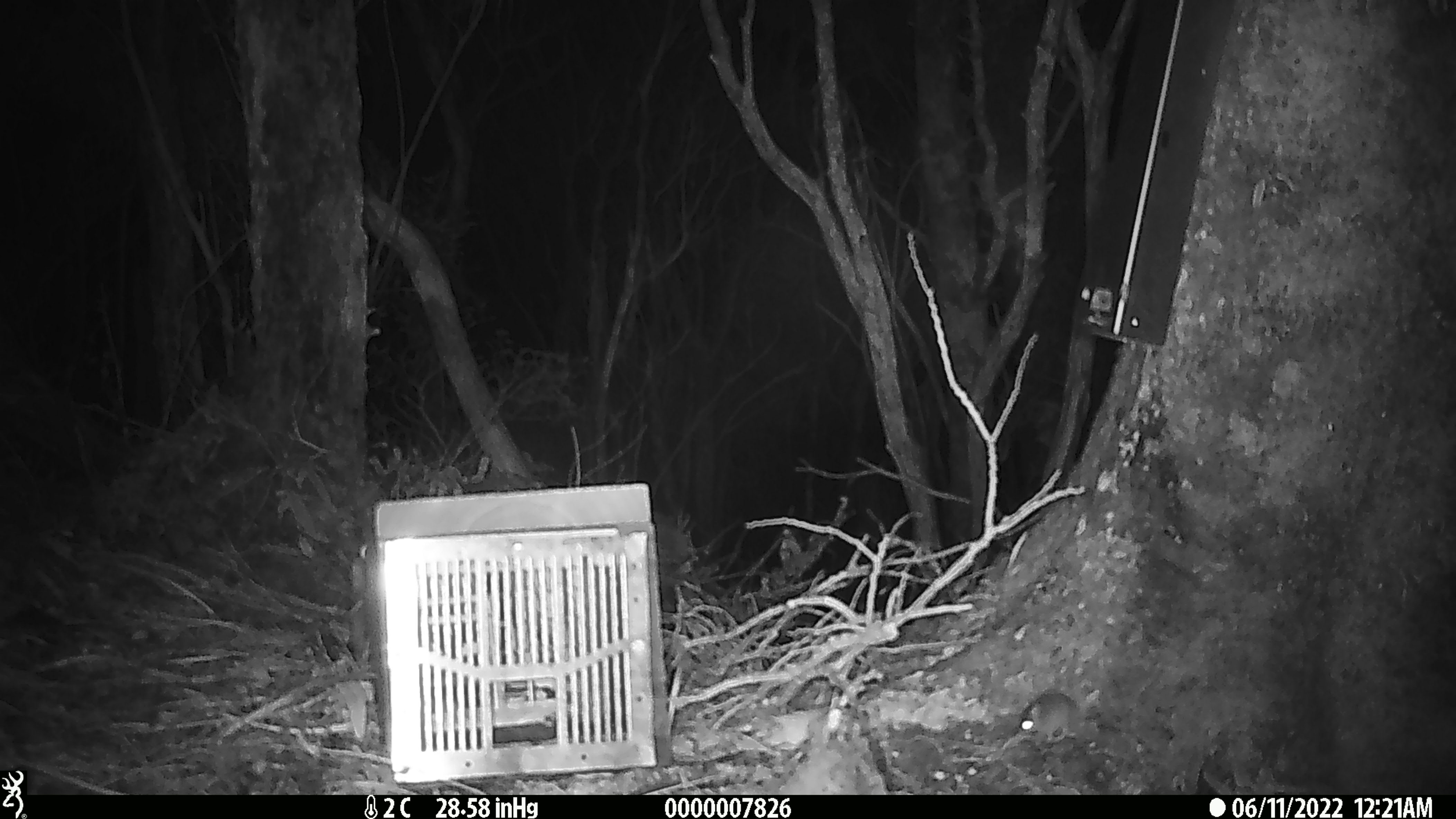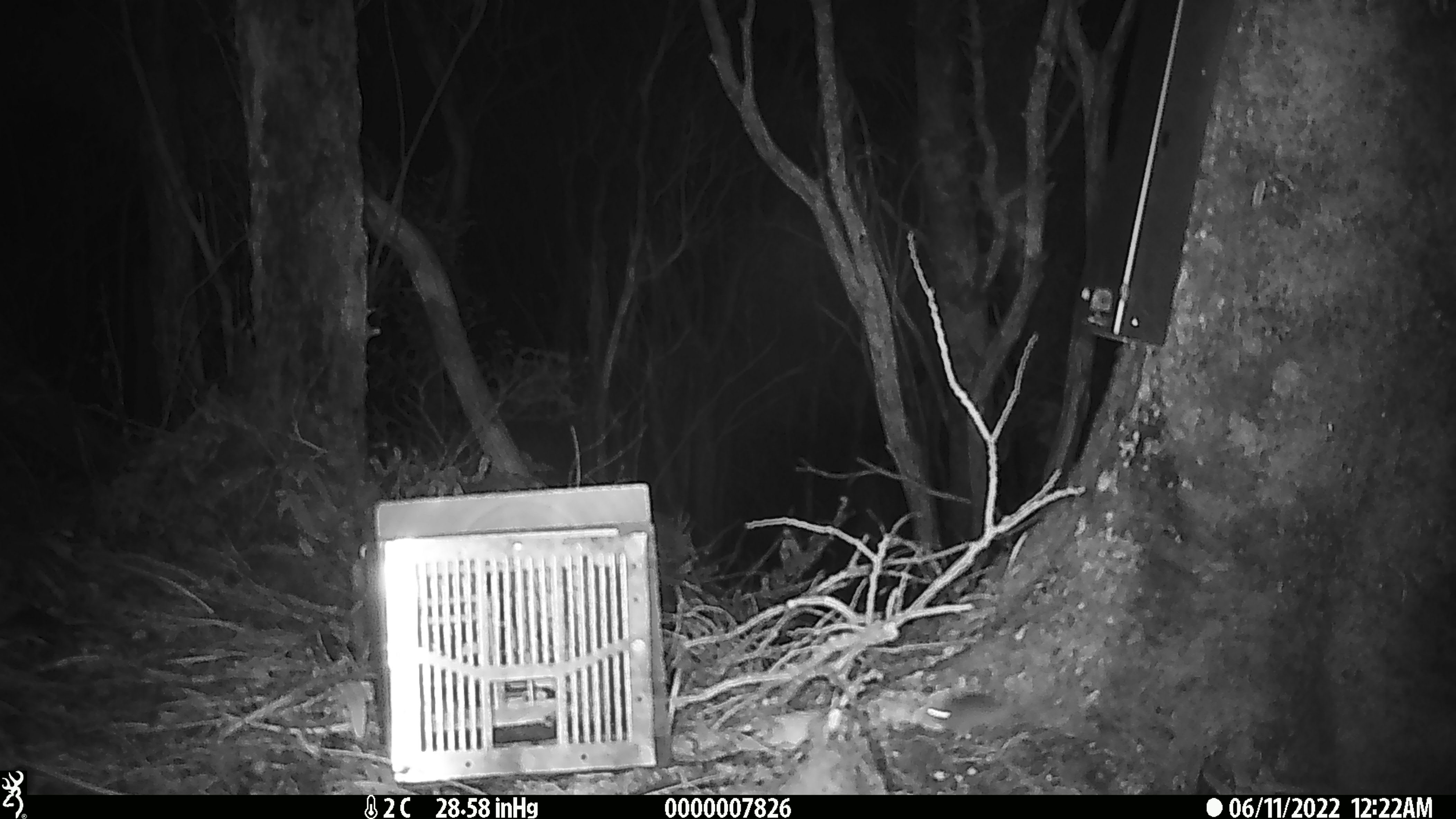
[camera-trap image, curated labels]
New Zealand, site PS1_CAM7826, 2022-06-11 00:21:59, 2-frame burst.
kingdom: Animalia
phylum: Chordata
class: Mammalia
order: Rodentia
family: Muridae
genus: Mus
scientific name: Mus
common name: mouse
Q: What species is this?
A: Mouse (Mus).